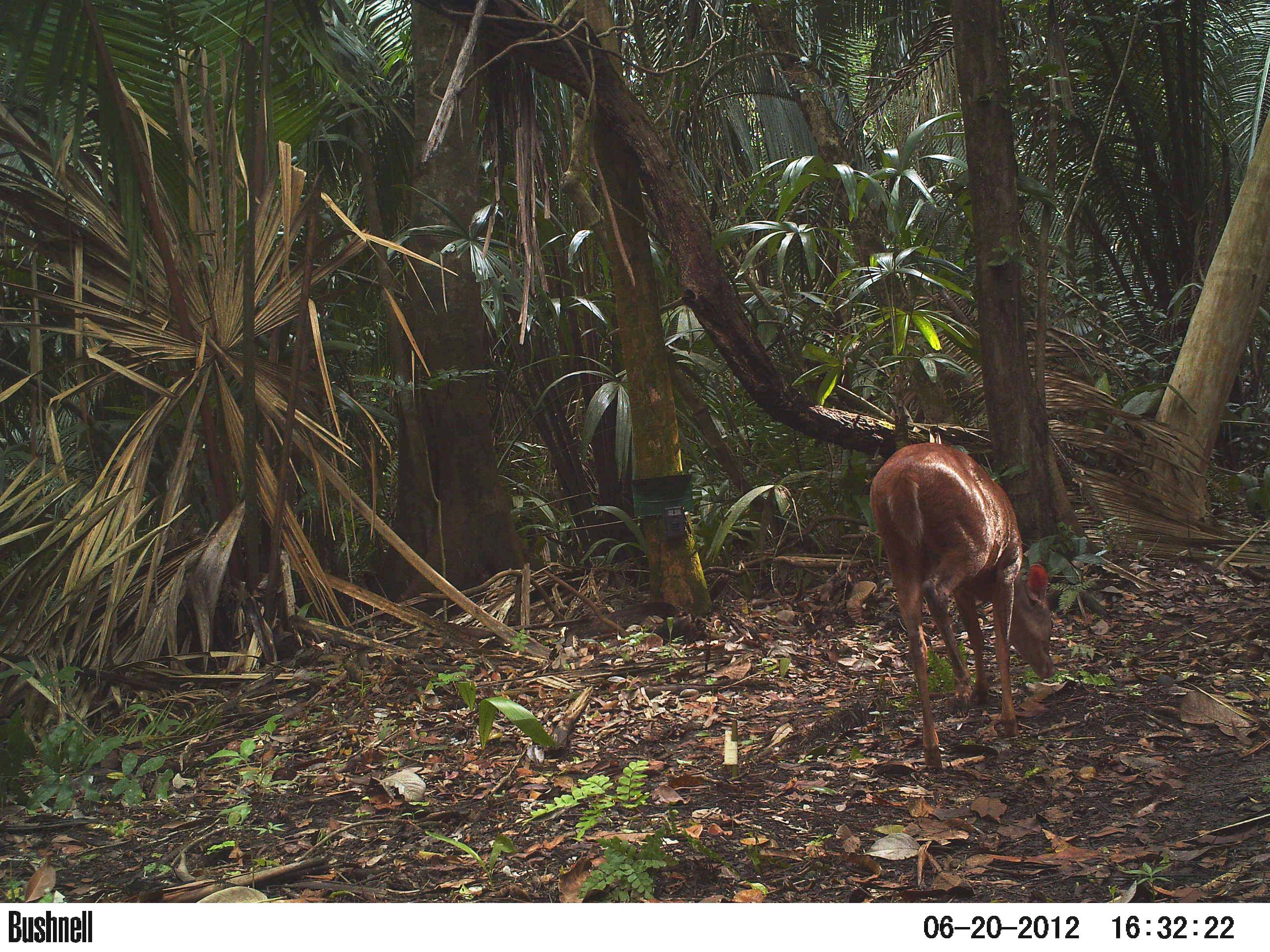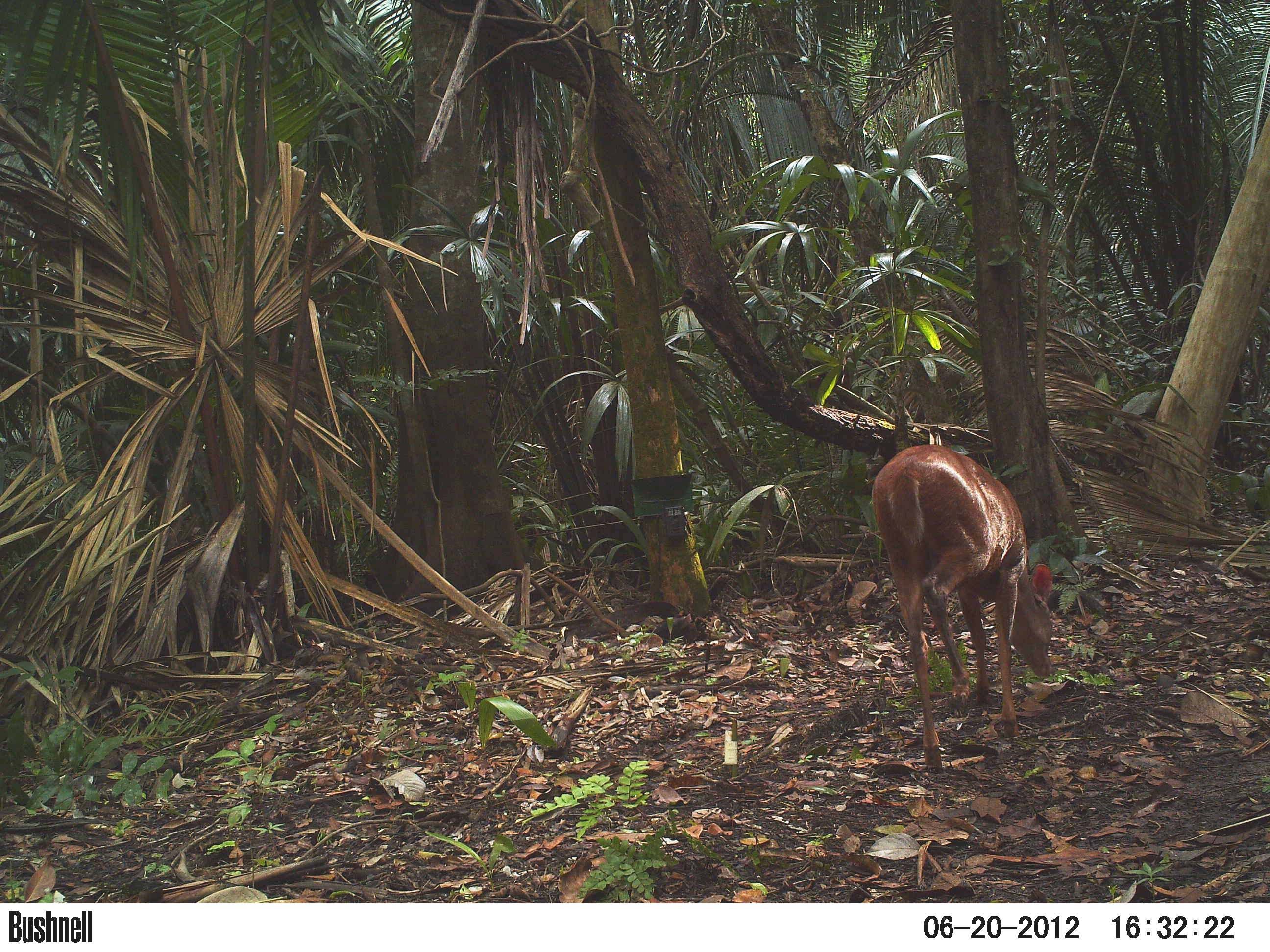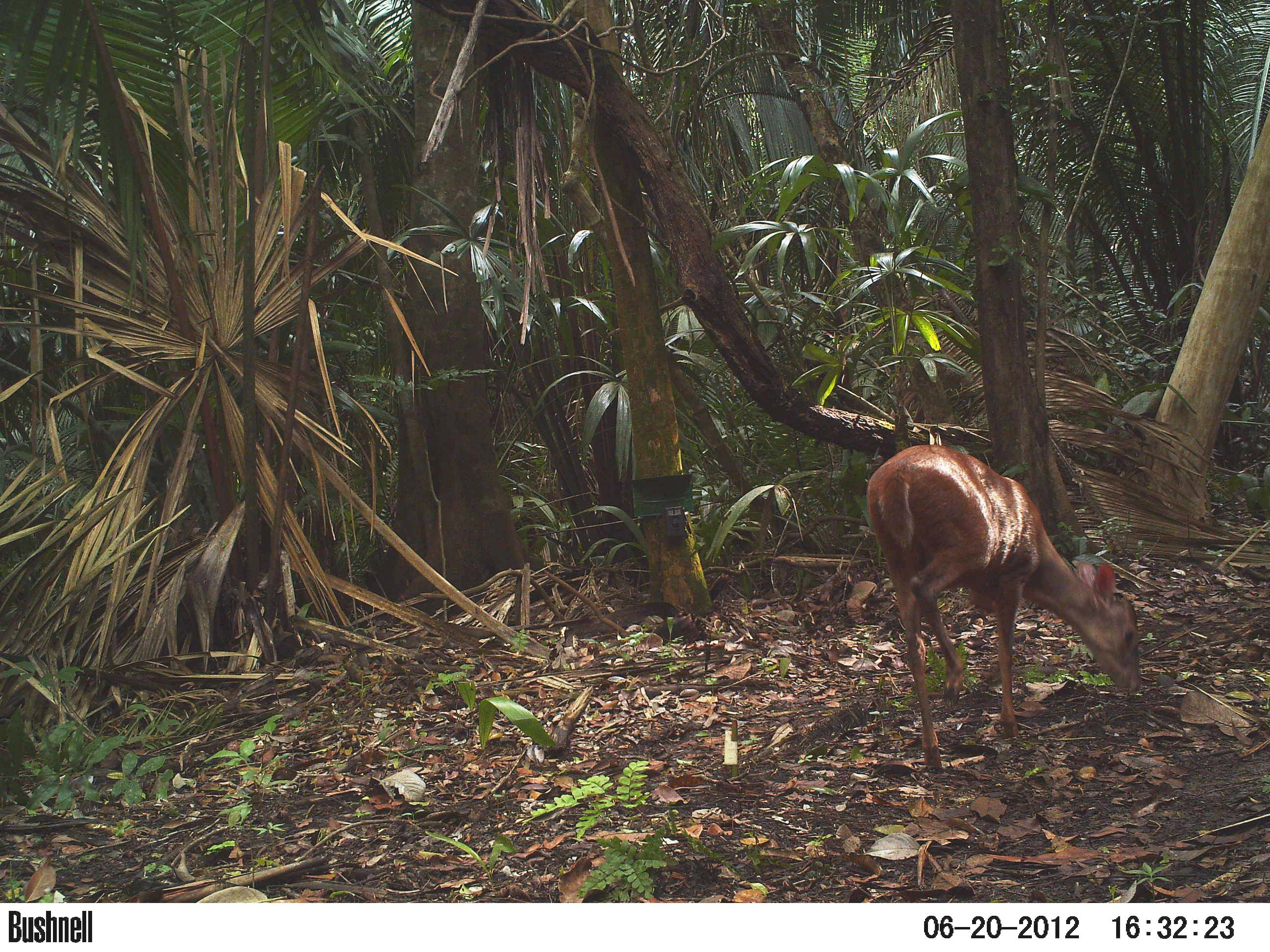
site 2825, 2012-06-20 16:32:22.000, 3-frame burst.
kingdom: Animalia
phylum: Chordata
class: Mammalia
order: Artiodactyla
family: Cervidae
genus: Mazama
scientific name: Mazama temama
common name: central american red brocket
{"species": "Mazama temama (central american red brocket)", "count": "1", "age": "adult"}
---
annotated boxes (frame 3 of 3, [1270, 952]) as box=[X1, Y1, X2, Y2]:
mazama temama: box=[866, 444, 1140, 767]